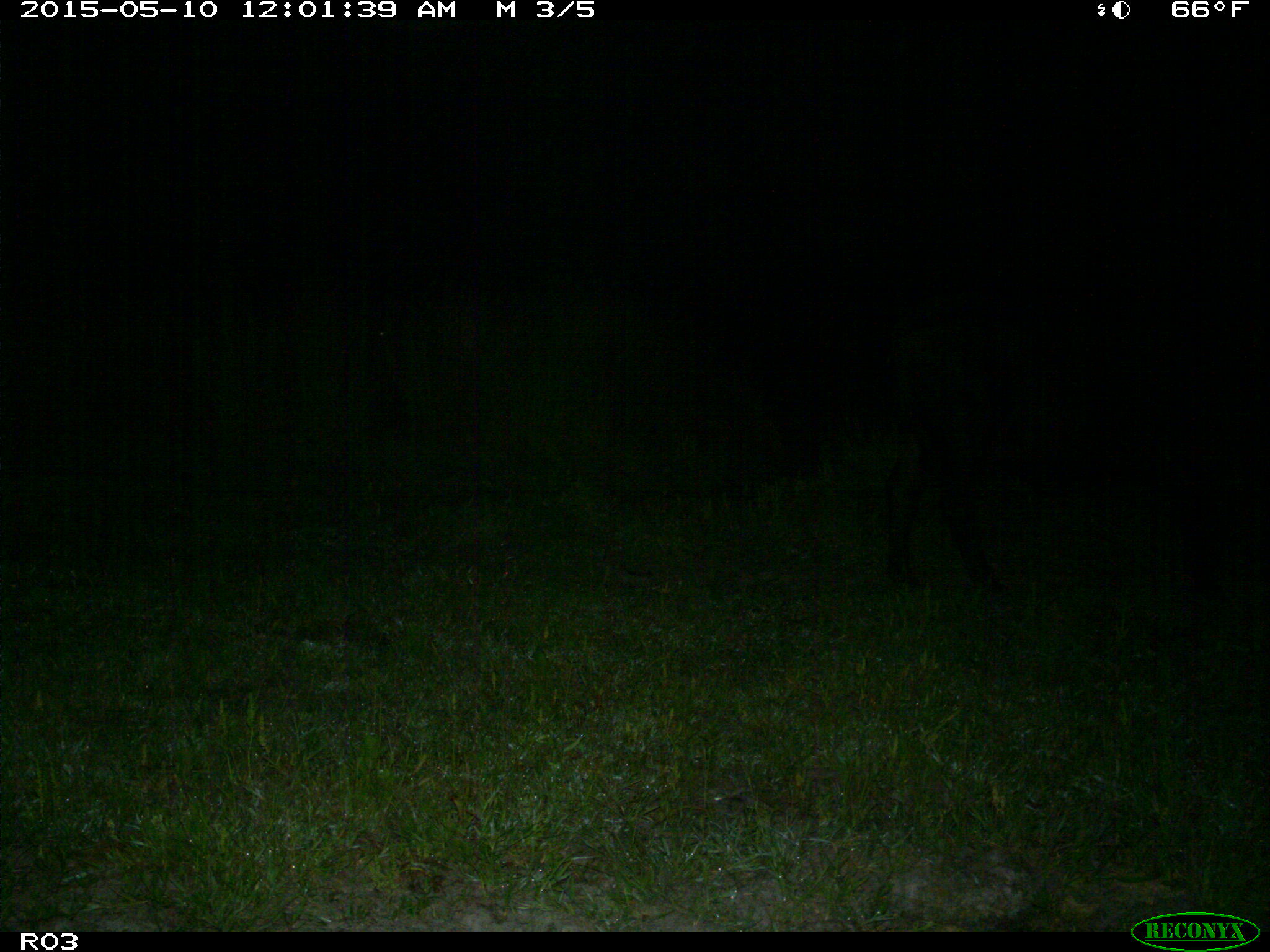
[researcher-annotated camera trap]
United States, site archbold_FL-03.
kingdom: Animalia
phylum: Chordata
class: Mammalia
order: Artiodactyla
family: Bovidae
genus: Bos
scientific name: Bos taurus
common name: domestic cow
Bos taurus (domestic cow).